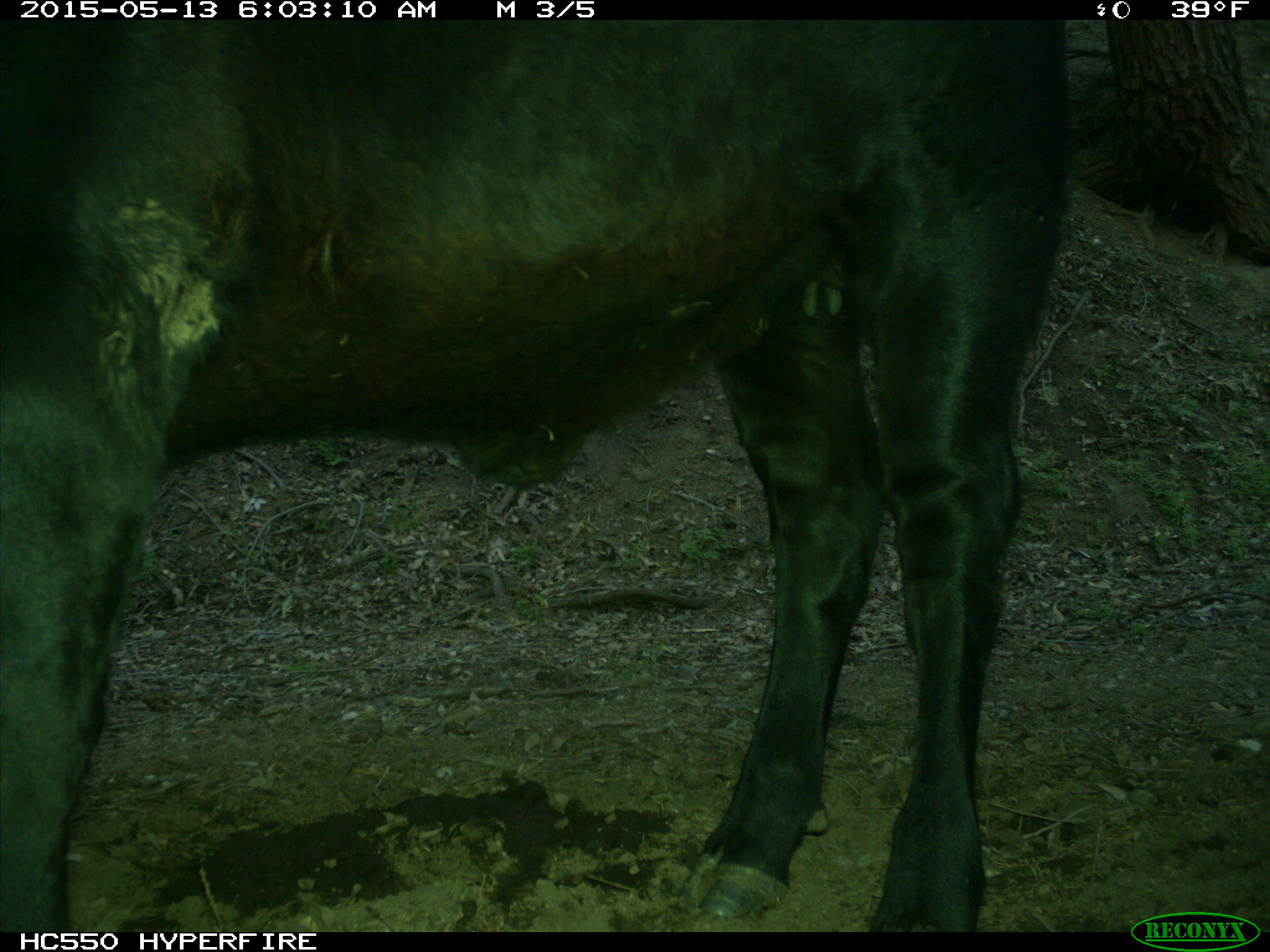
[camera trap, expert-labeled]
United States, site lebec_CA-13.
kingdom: Animalia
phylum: Chordata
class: Mammalia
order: Artiodactyla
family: Bovidae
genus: Bos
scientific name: Bos taurus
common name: domestic cow